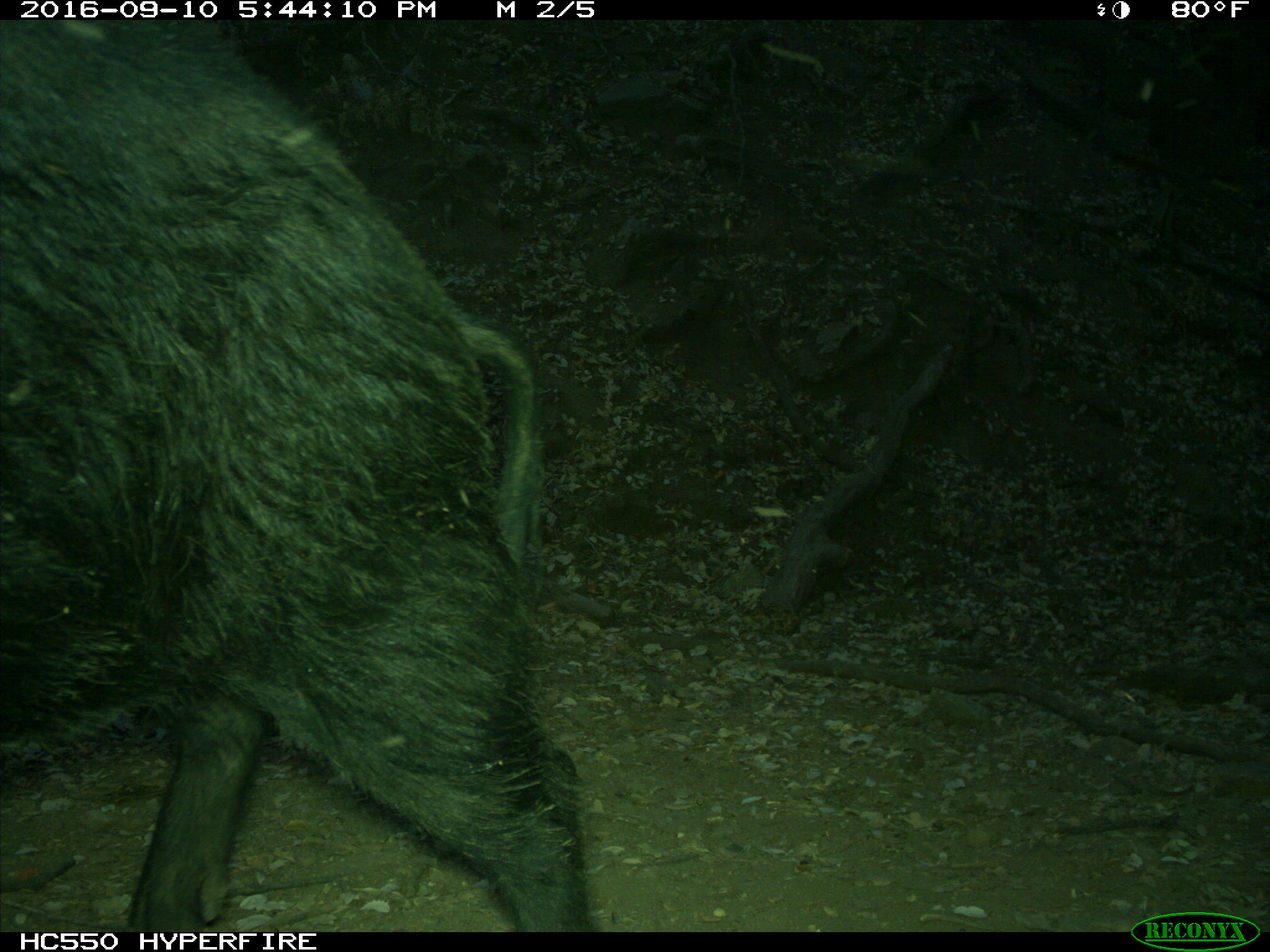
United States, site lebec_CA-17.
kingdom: Animalia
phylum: Chordata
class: Mammalia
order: Artiodactyla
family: Suidae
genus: Sus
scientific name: Sus scrofa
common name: wild boar